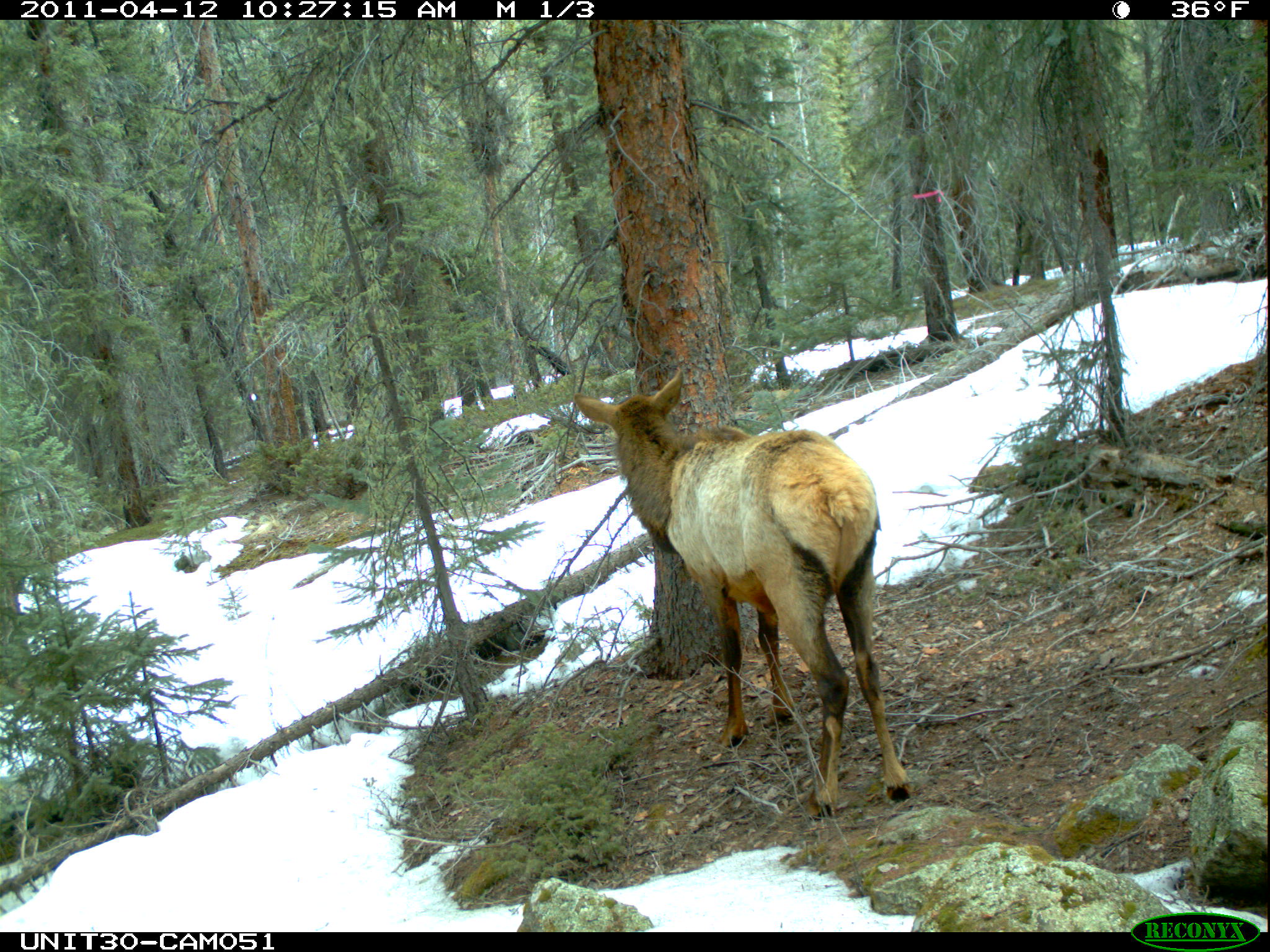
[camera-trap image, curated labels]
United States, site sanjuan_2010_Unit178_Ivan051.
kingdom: Animalia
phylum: Chordata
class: Mammalia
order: Artiodactyla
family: Cervidae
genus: Cervus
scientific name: Cervus elaphus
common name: red deer